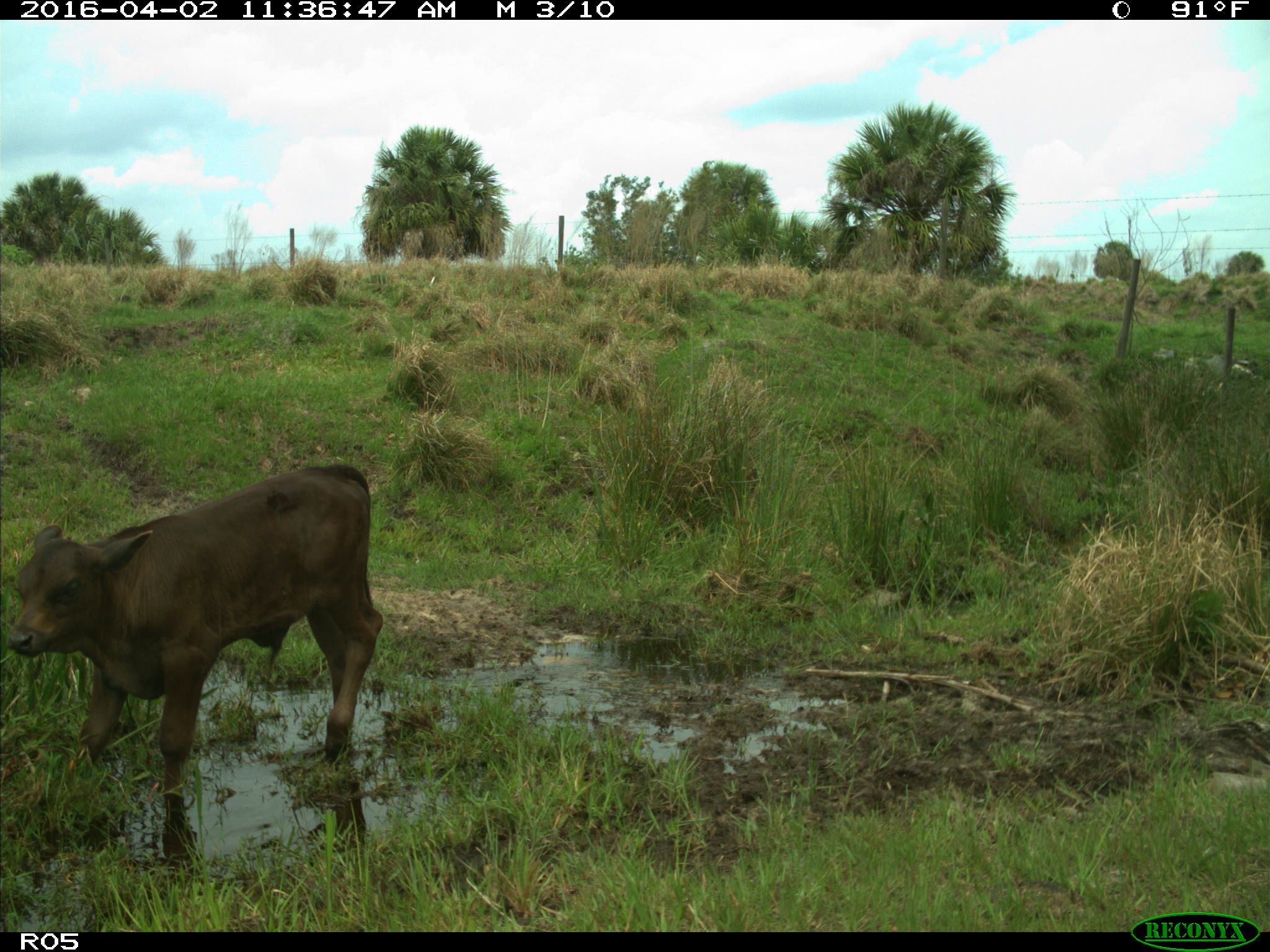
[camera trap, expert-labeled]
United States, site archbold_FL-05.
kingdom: Animalia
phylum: Chordata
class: Mammalia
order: Artiodactyla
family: Bovidae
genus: Bos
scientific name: Bos taurus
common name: domestic cow